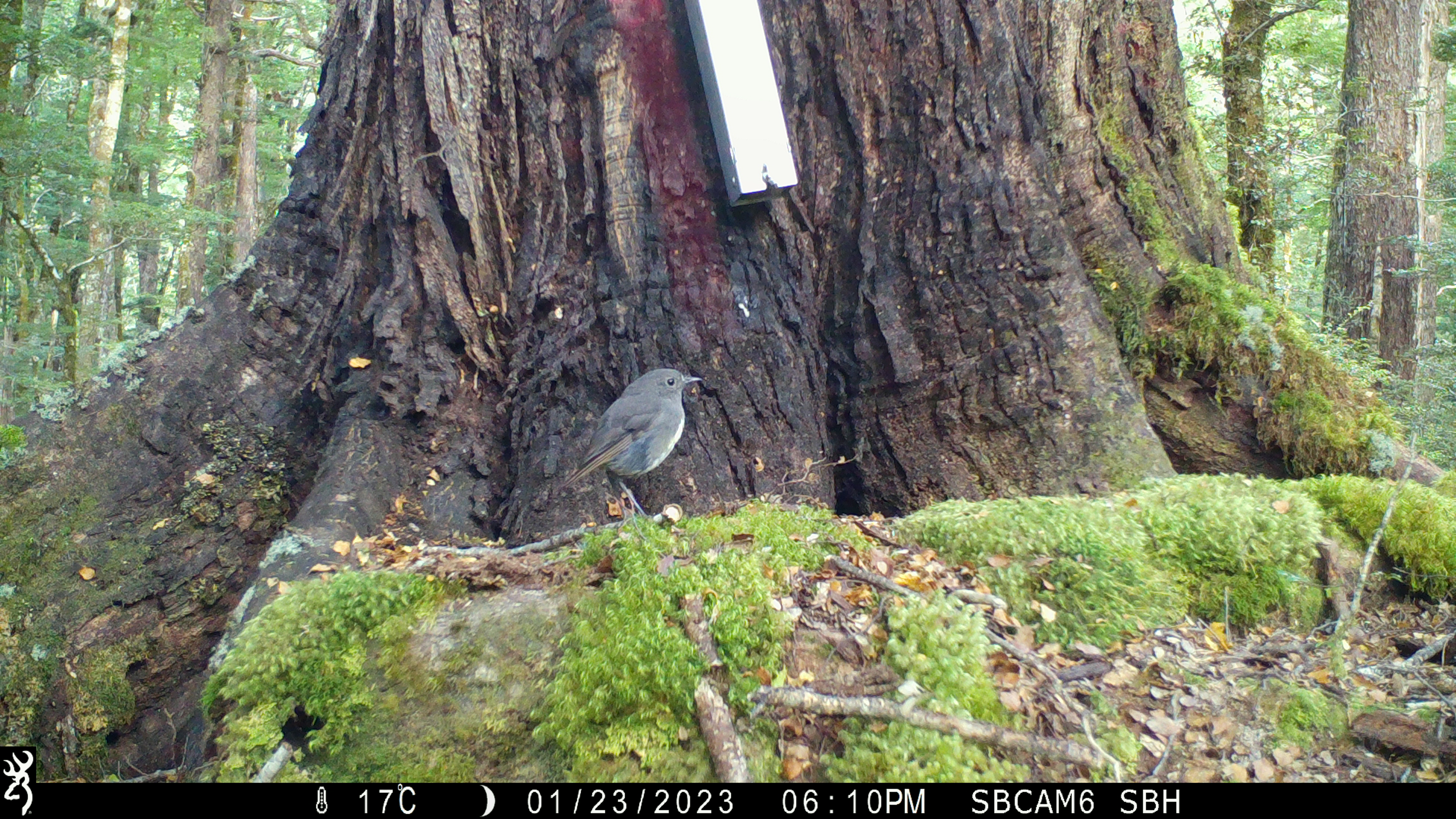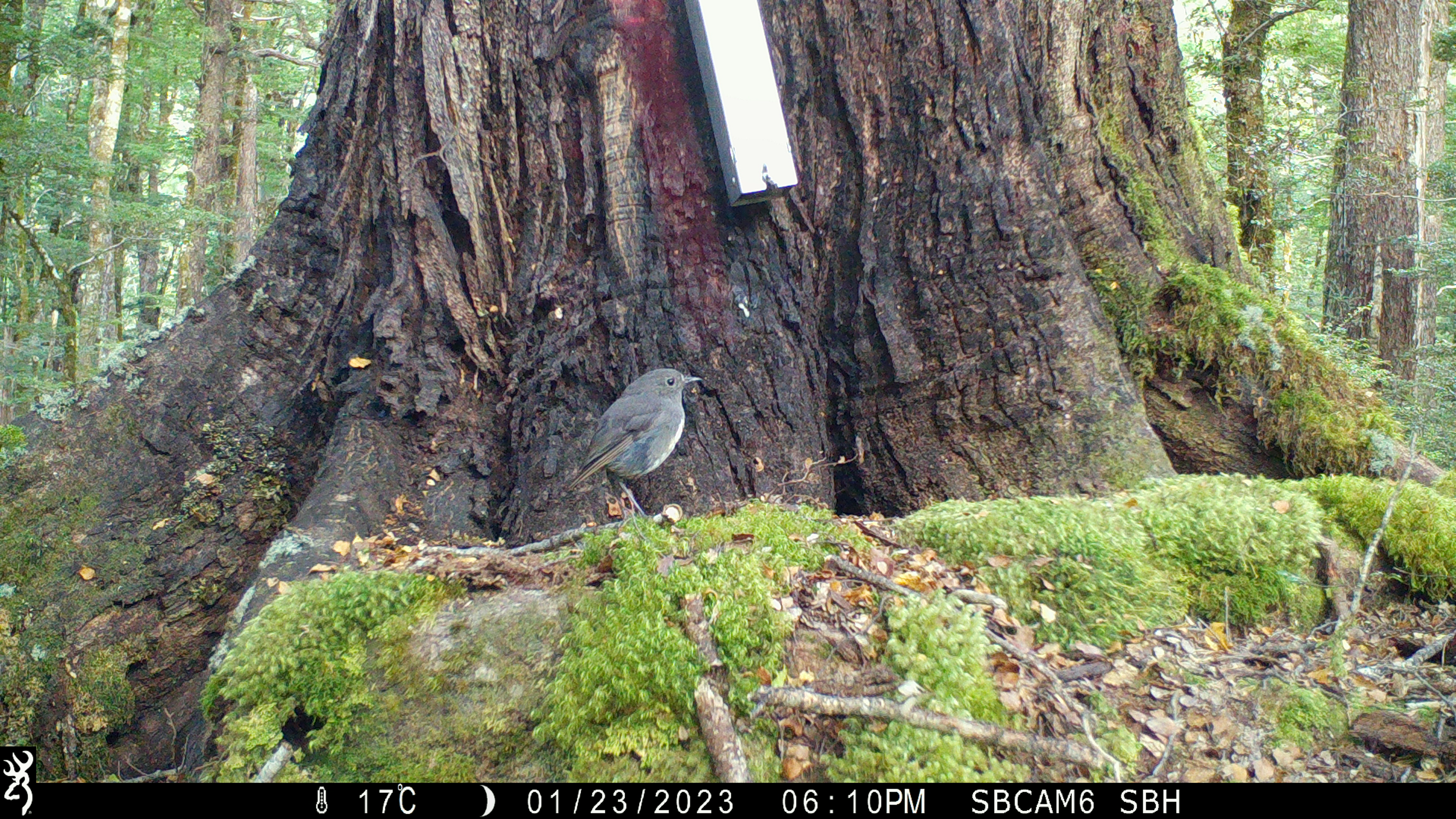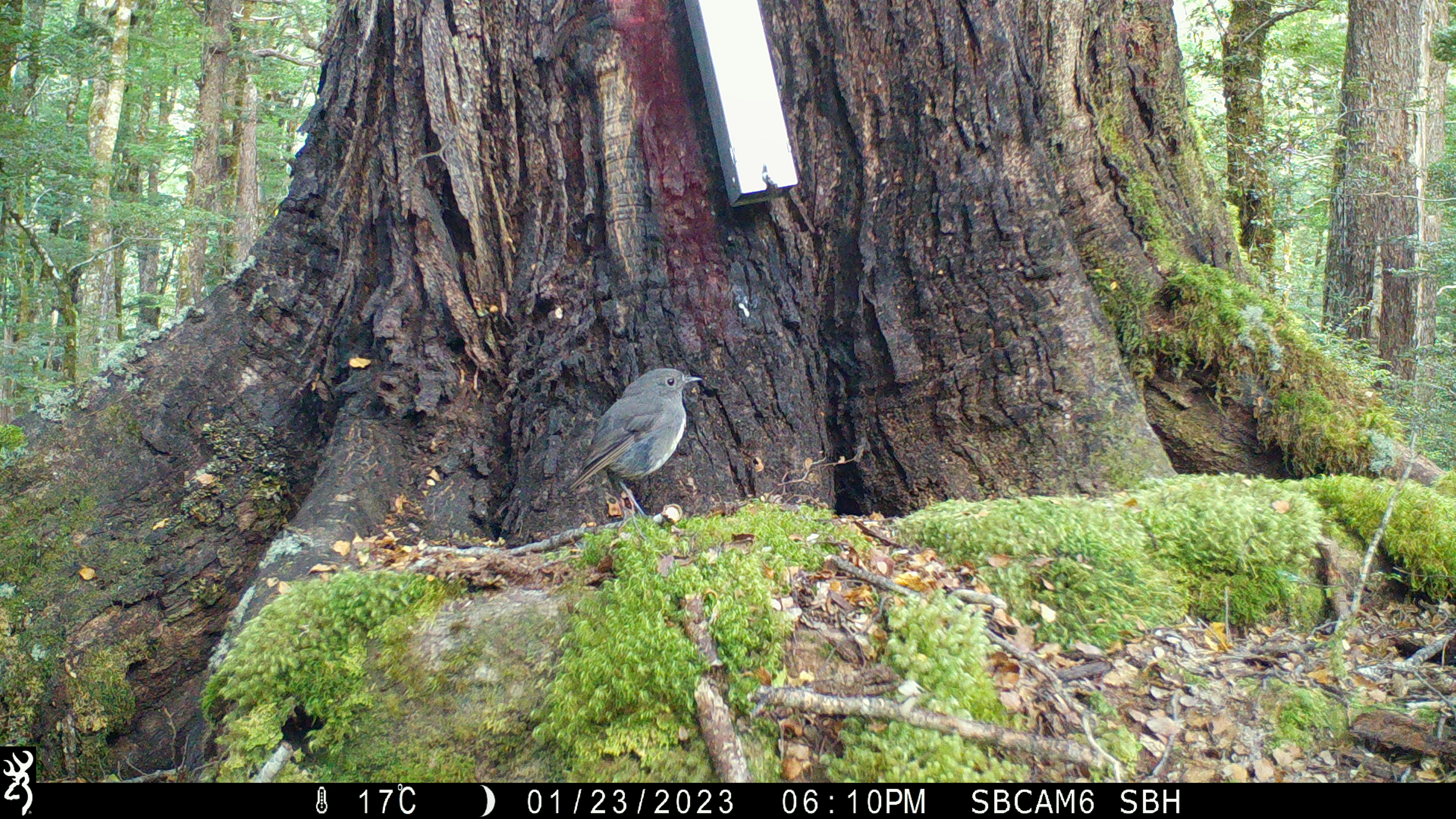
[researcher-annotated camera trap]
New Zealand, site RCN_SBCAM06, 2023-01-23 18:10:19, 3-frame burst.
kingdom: Animalia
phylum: Chordata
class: Aves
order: Passeriformes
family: Petroicidae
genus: Petroica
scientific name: Petroica australis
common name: new zealand robin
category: robin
Robin (new zealand robin) (Petroica australis).